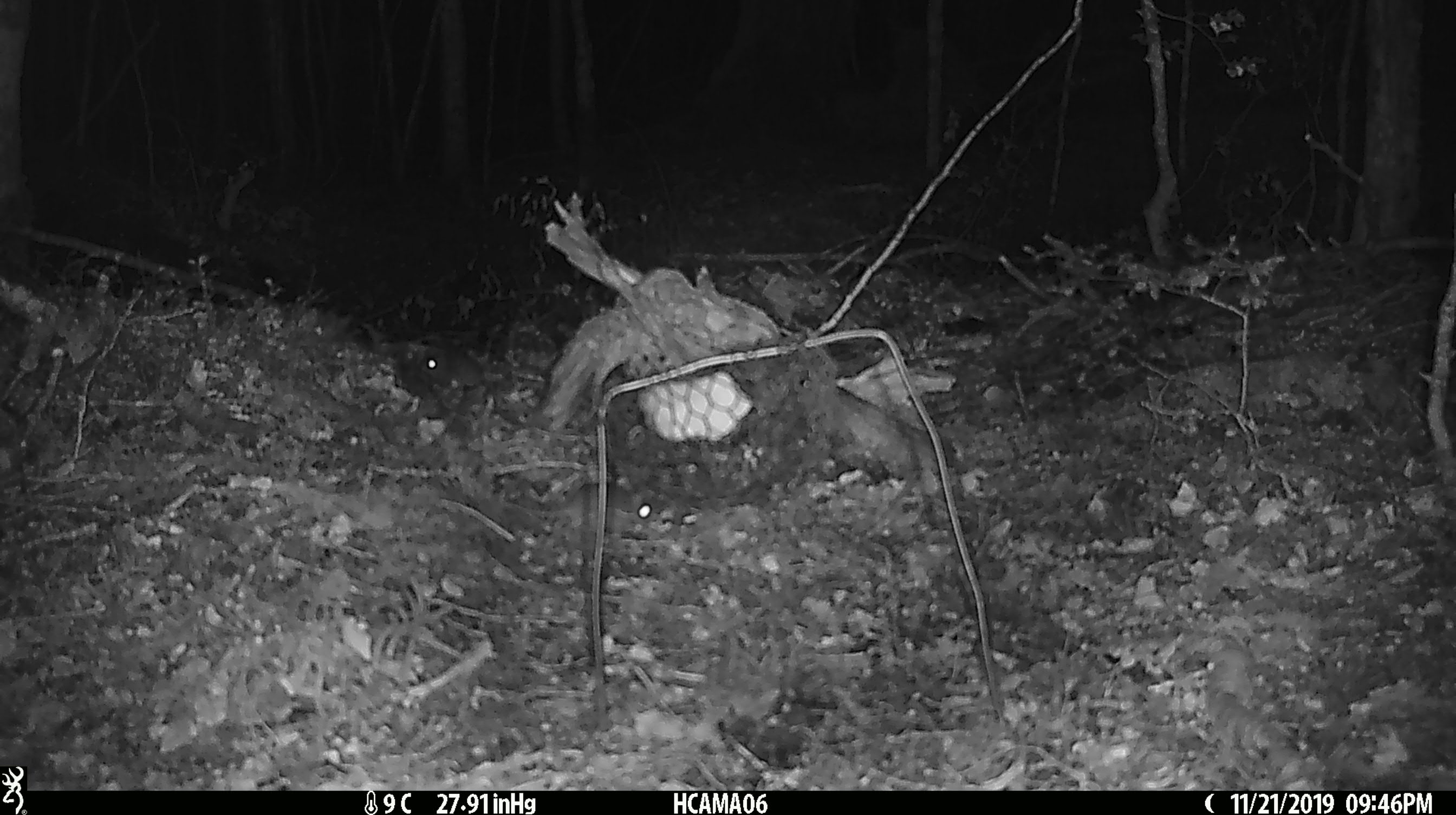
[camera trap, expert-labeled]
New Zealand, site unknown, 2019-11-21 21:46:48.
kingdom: Animalia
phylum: Chordata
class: Mammalia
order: Rodentia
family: Muridae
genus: Mus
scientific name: Mus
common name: mouse